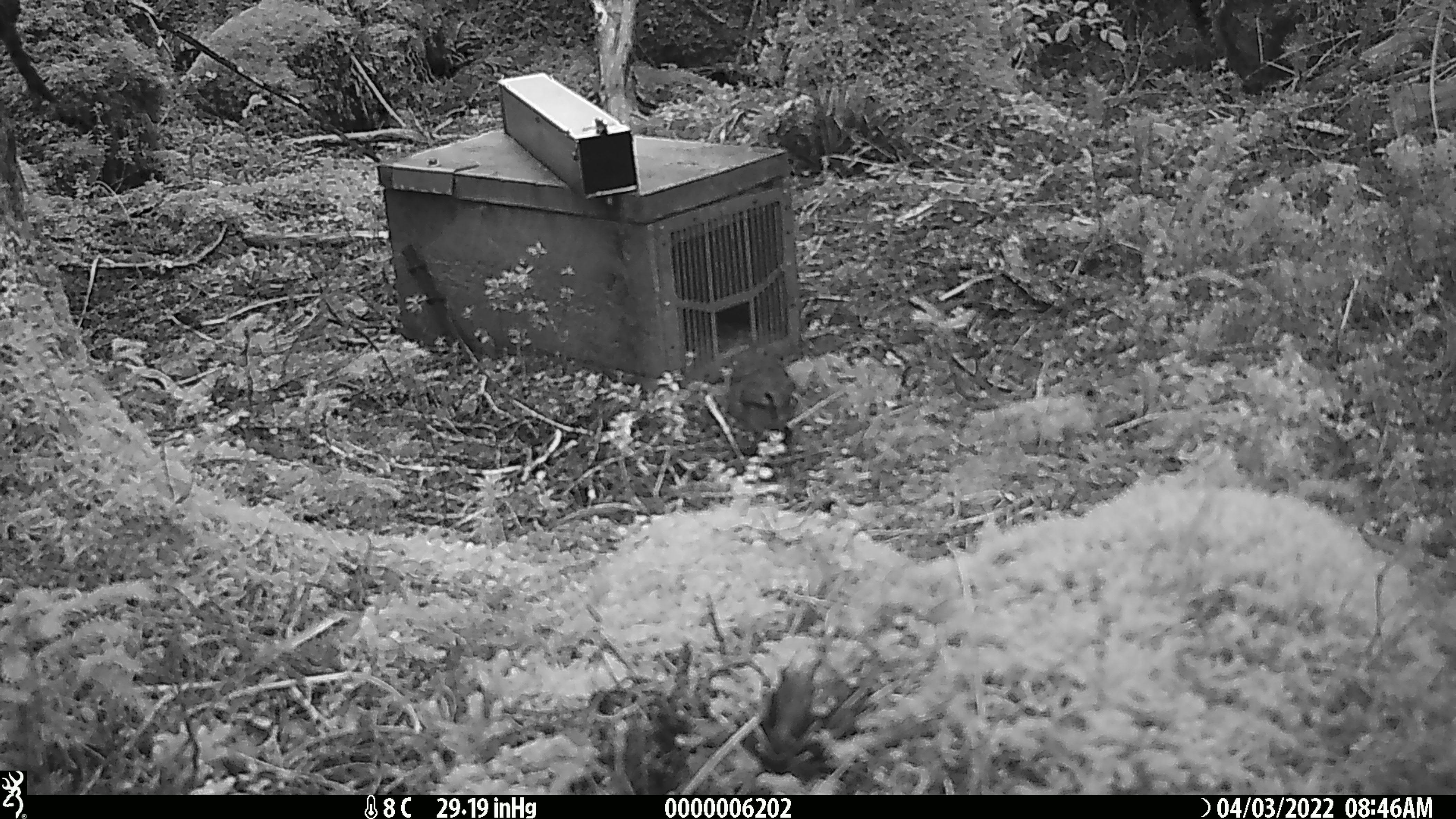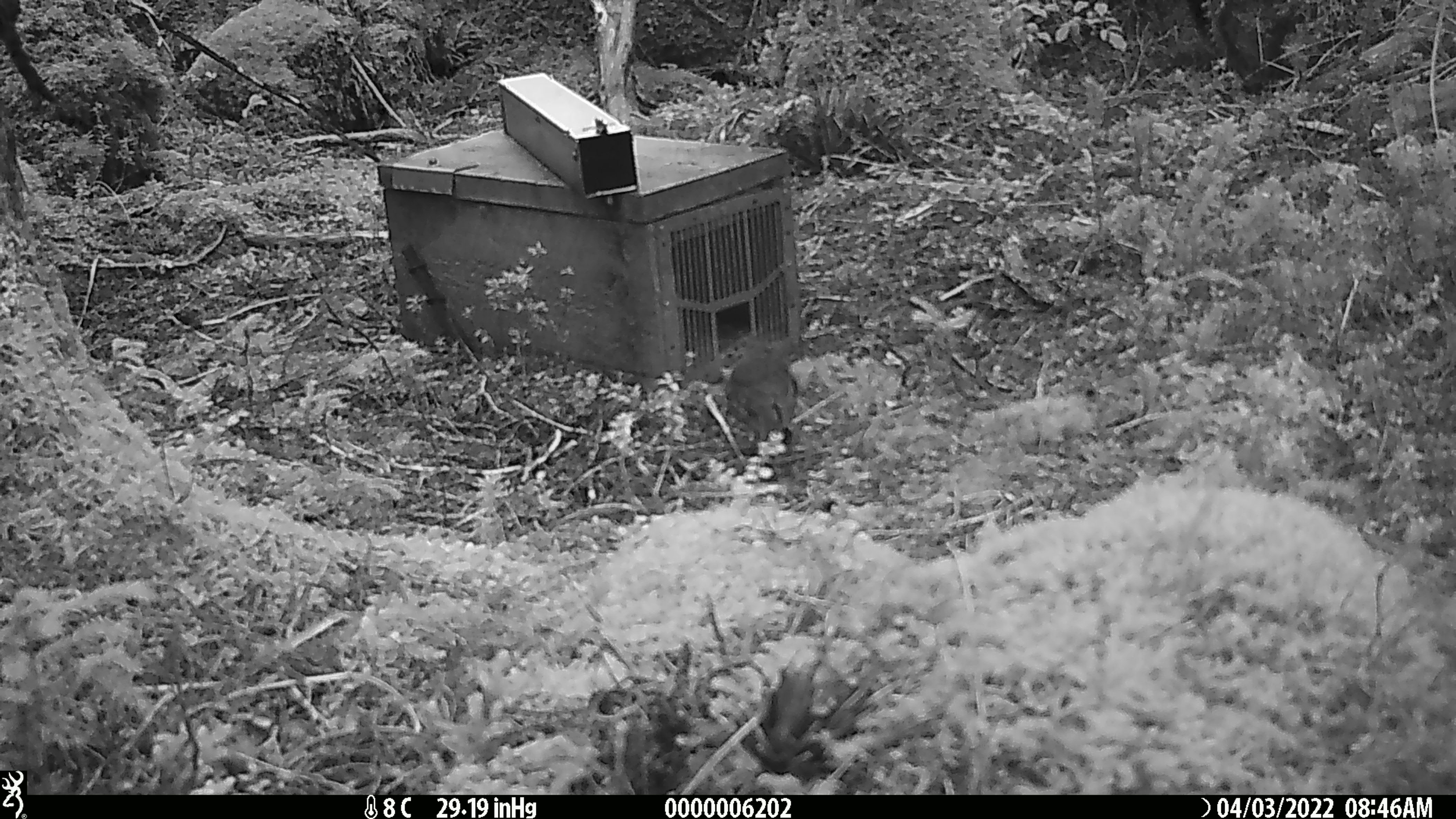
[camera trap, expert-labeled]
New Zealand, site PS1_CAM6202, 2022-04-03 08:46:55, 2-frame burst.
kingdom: Animalia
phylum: Chordata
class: Aves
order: Passeriformes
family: Petroicidae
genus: Petroica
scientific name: Petroica australis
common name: new zealand robin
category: robin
Robin (new zealand robin) (Petroica australis).